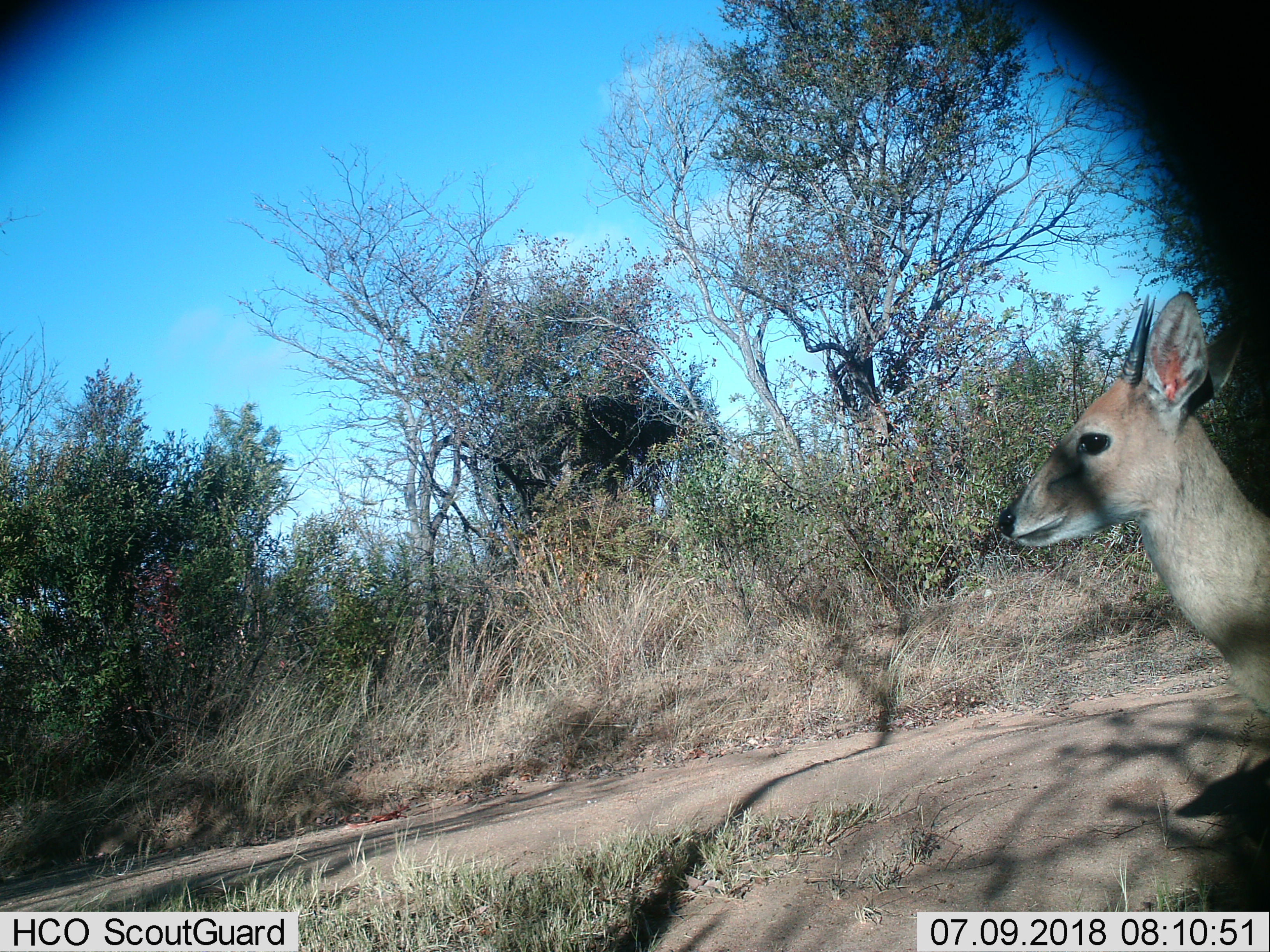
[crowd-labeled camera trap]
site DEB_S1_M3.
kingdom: Animalia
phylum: Chordata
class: Mammalia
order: Artiodactyla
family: Bovidae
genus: Sylvicapra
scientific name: Sylvicapra grimmia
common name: common duiker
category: duikercommongrey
Duikercommongrey (common duiker) (Sylvicapra grimmia), count 1. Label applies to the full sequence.